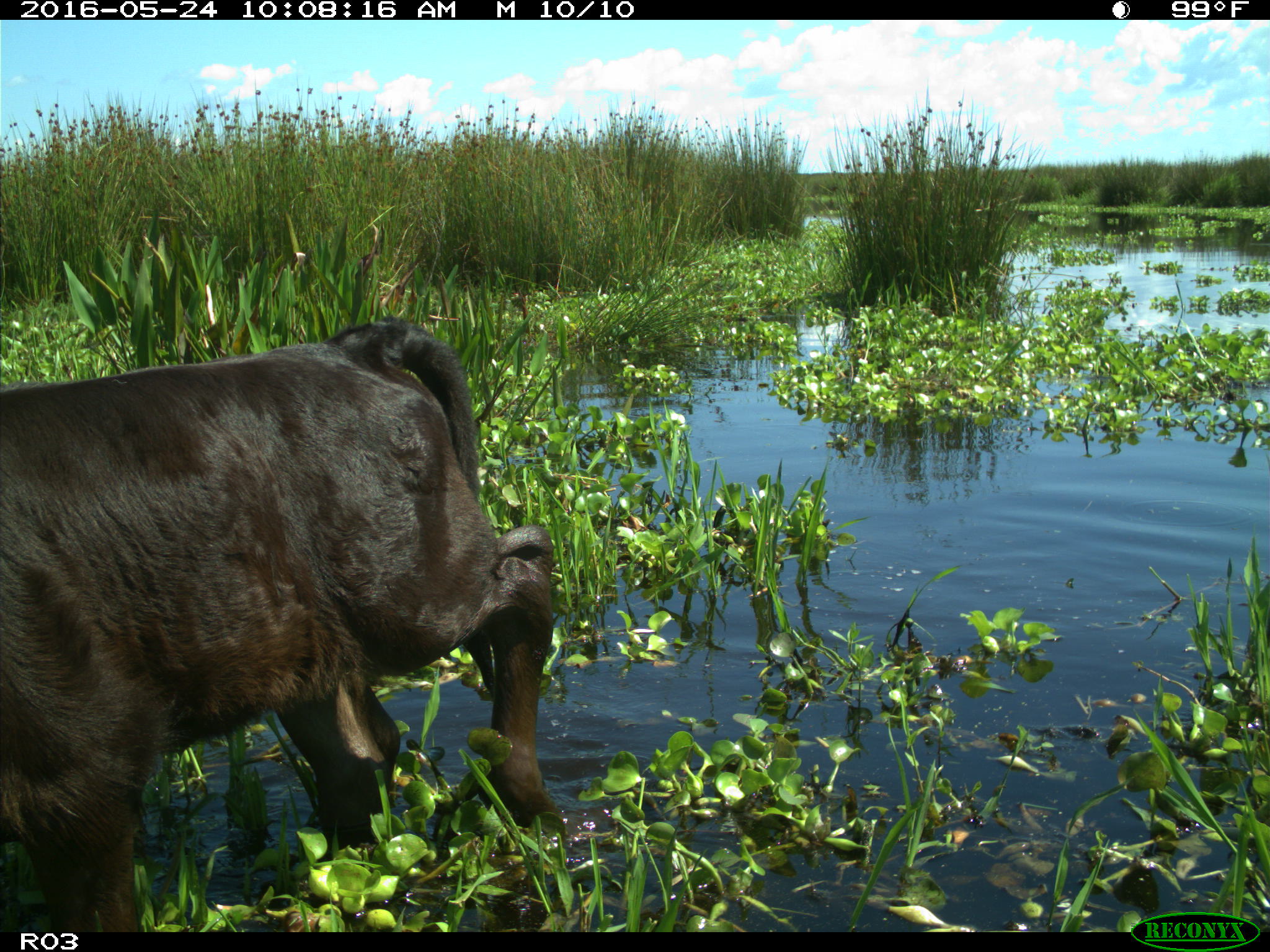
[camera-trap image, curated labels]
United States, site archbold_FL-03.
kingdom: Animalia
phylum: Chordata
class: Mammalia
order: Artiodactyla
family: Bovidae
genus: Bos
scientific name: Bos taurus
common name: domestic cow